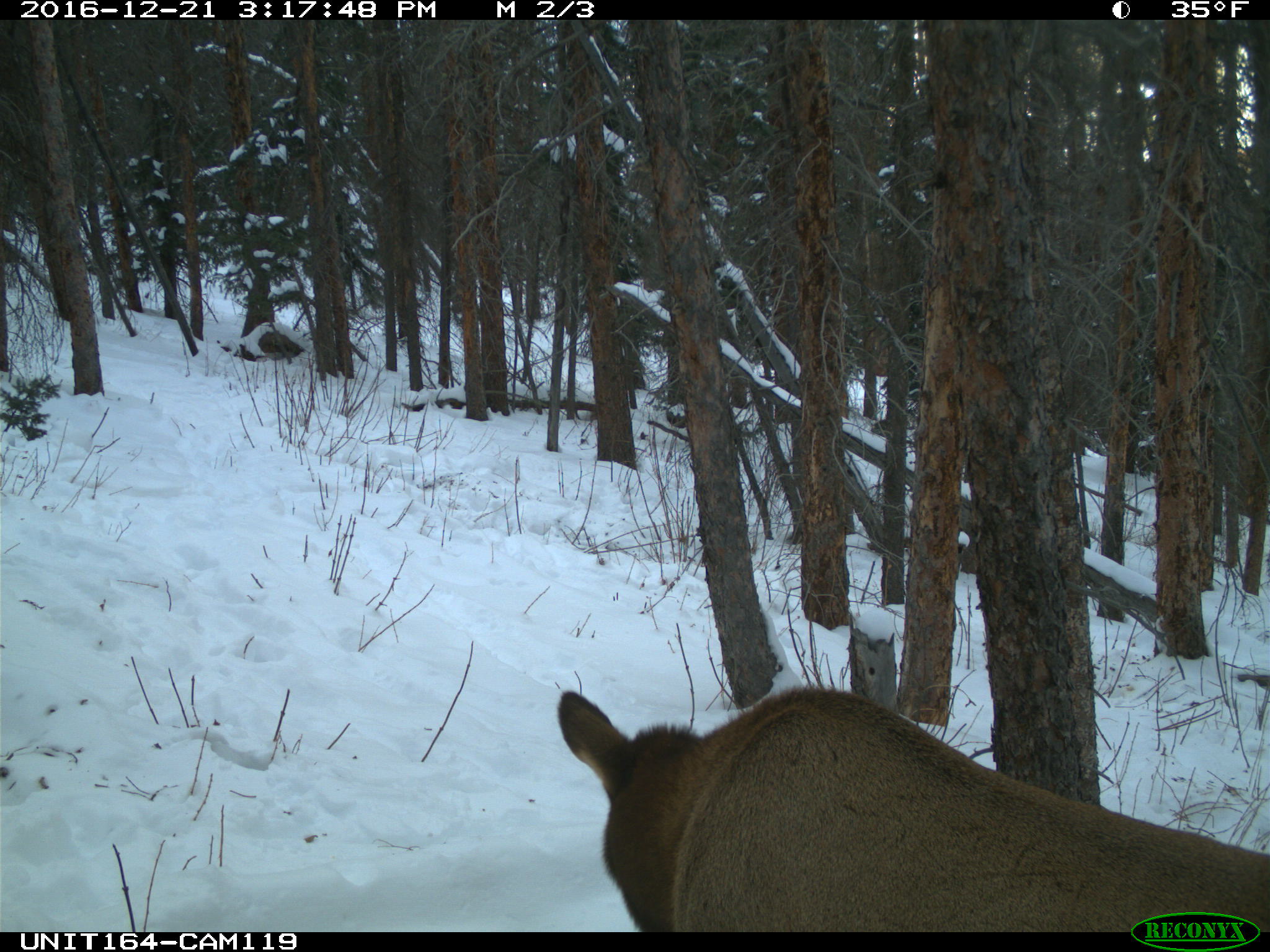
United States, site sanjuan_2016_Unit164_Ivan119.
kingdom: Animalia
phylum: Chordata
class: Mammalia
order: Artiodactyla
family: Cervidae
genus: Cervus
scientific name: Cervus elaphus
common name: red deer